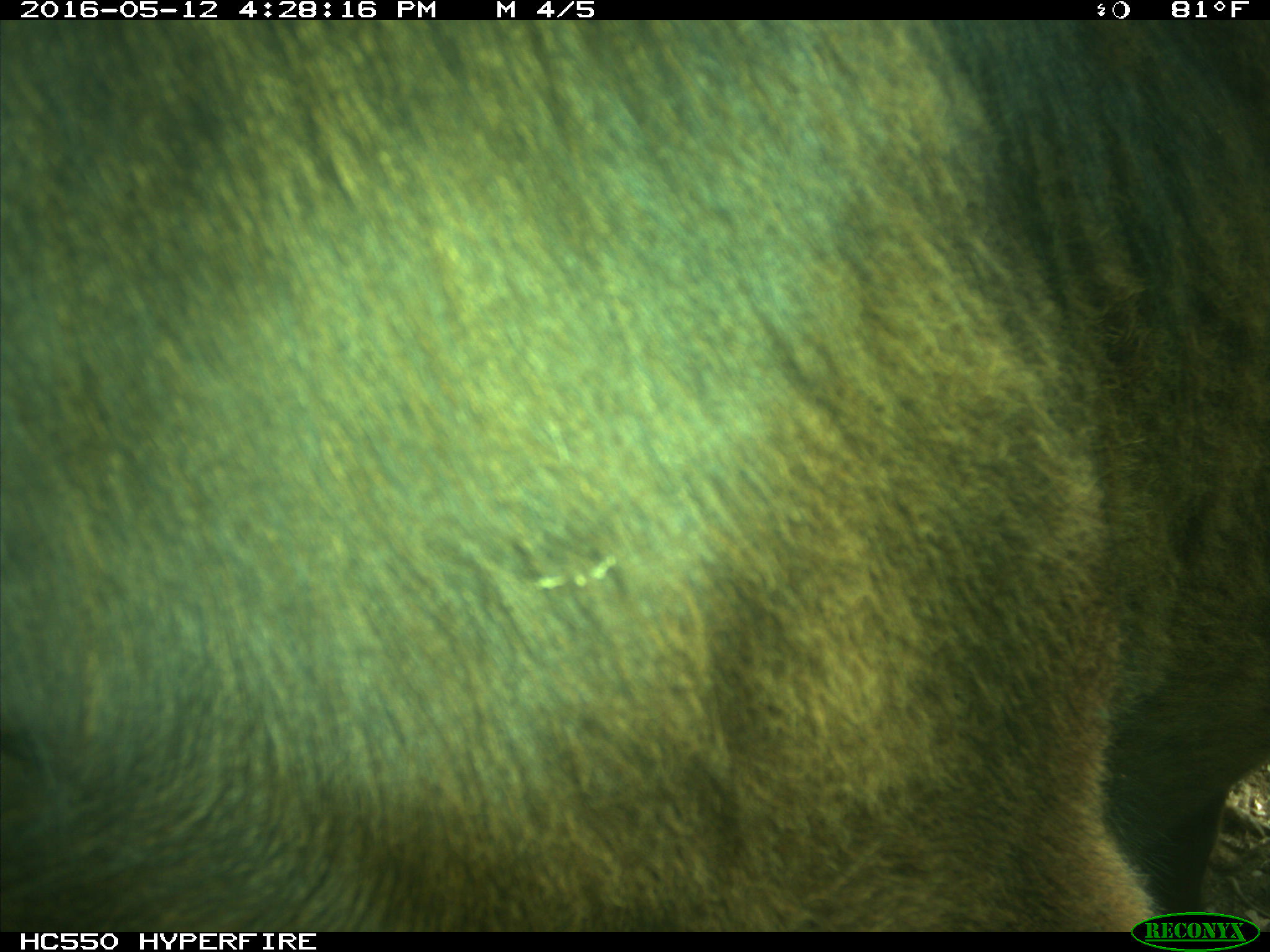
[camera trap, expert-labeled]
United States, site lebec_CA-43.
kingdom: Animalia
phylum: Chordata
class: Mammalia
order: Artiodactyla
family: Bovidae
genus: Bos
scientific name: Bos taurus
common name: domestic cow